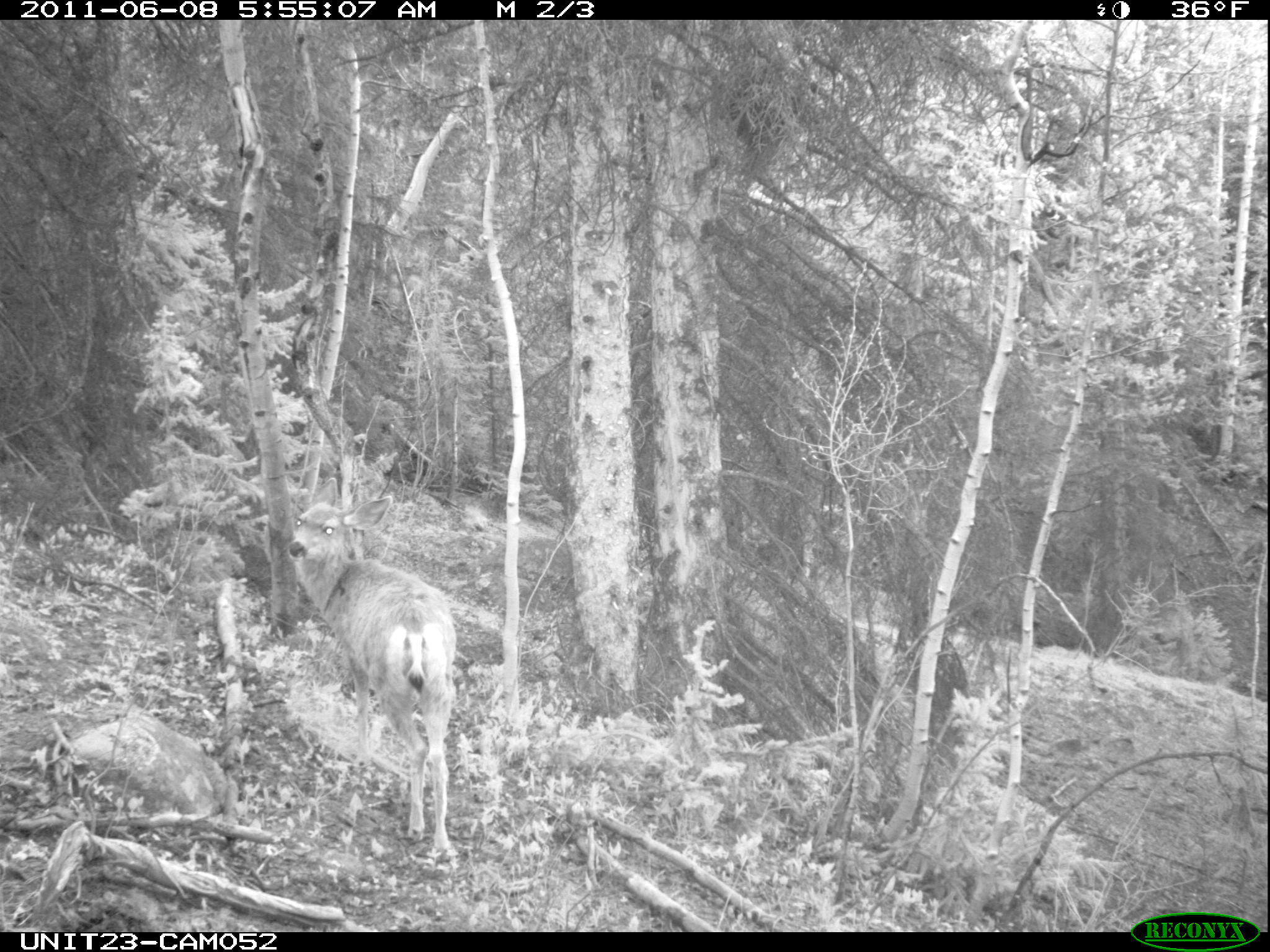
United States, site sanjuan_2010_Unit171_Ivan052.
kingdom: Animalia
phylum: Chordata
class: Mammalia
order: Artiodactyla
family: Cervidae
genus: Odocoileus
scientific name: Odocoileus hemionus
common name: mule deer